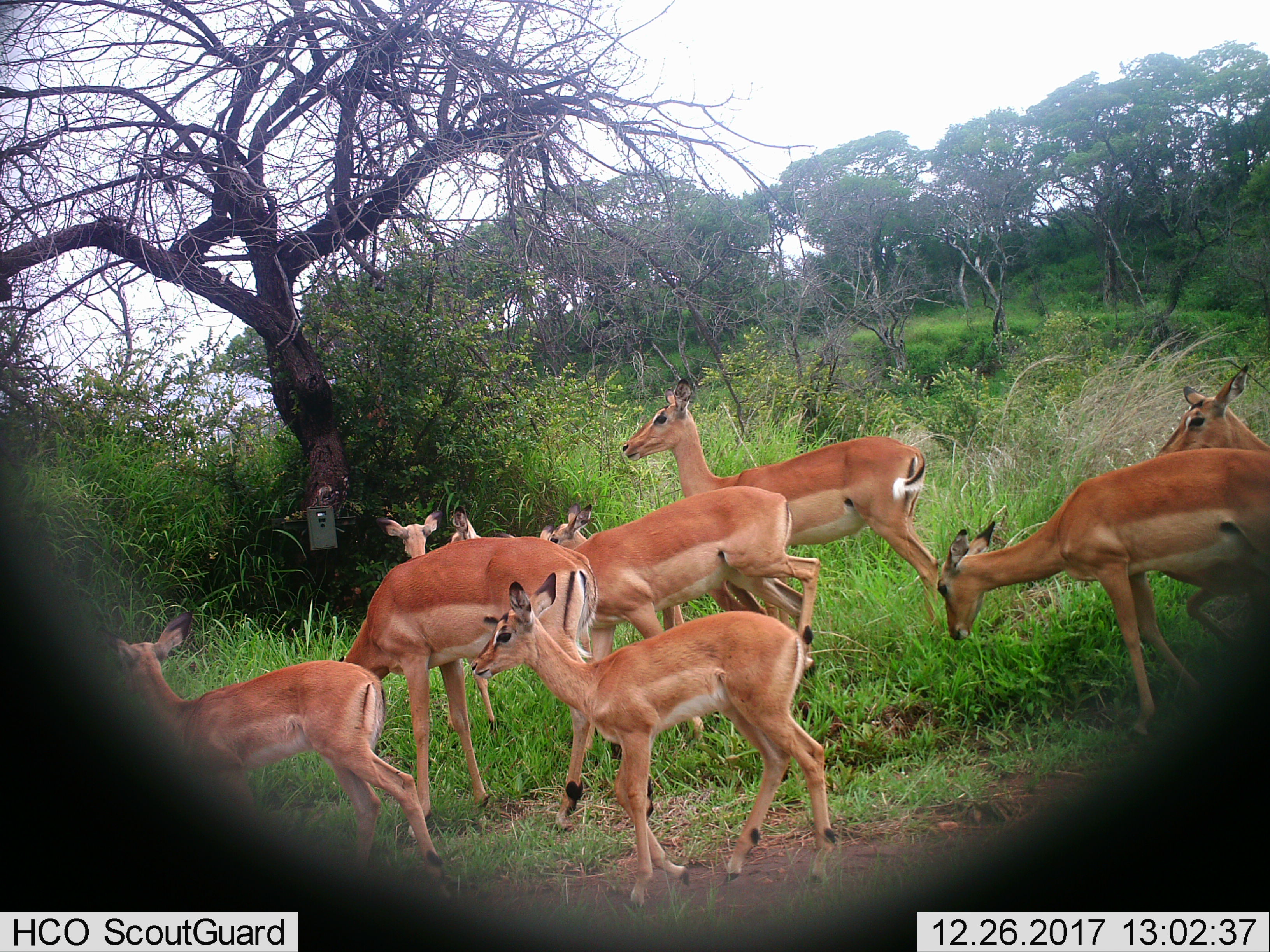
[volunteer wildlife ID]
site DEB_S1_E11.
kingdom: Animalia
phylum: Chordata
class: Mammalia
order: Artiodactyla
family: Bovidae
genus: Aepyceros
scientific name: Aepyceros melampus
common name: impala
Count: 9.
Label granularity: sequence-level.